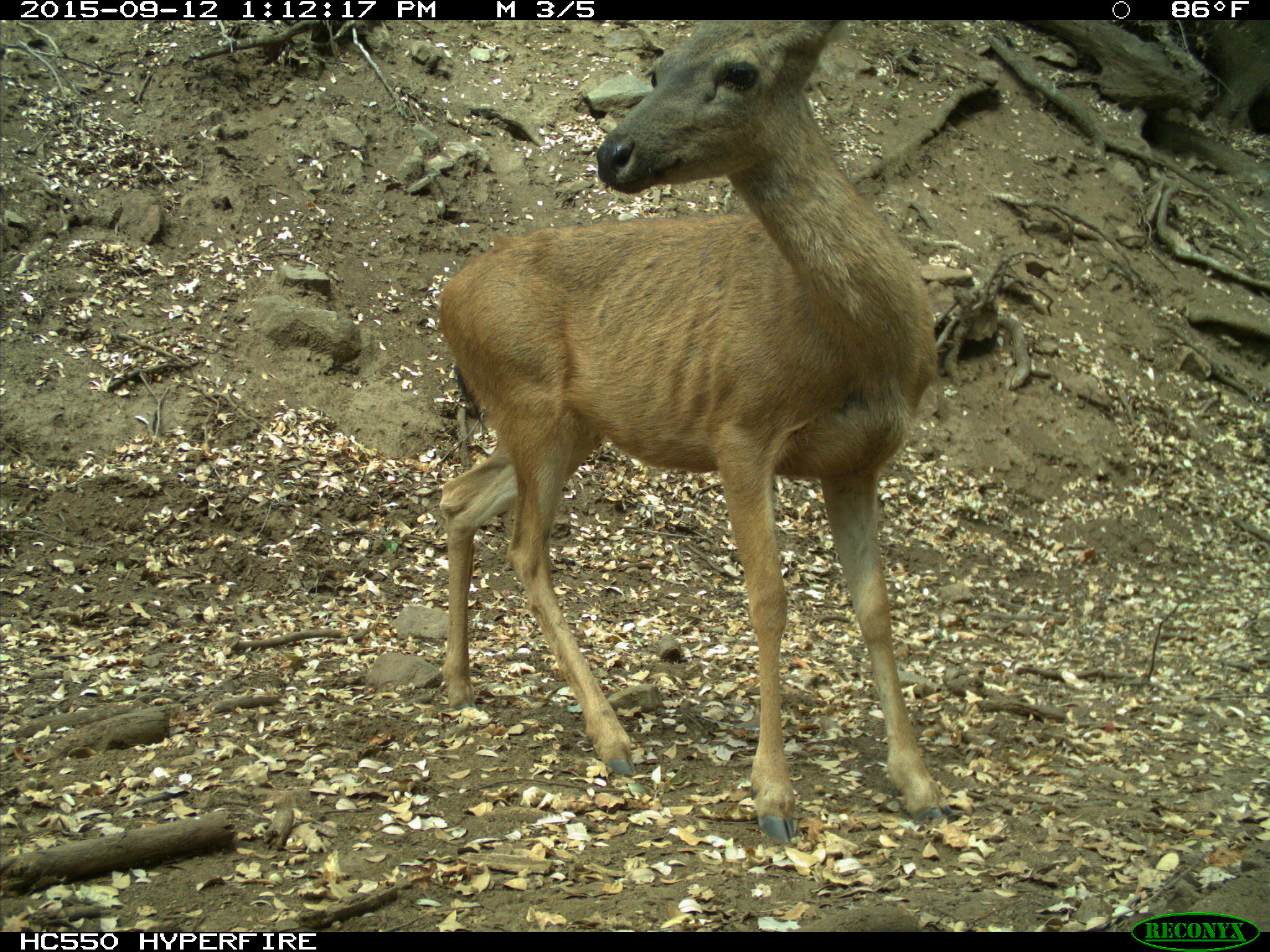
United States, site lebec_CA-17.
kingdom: Animalia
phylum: Chordata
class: Mammalia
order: Artiodactyla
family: Cervidae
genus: Odocoileus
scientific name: Odocoileus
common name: deer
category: unidentified deer